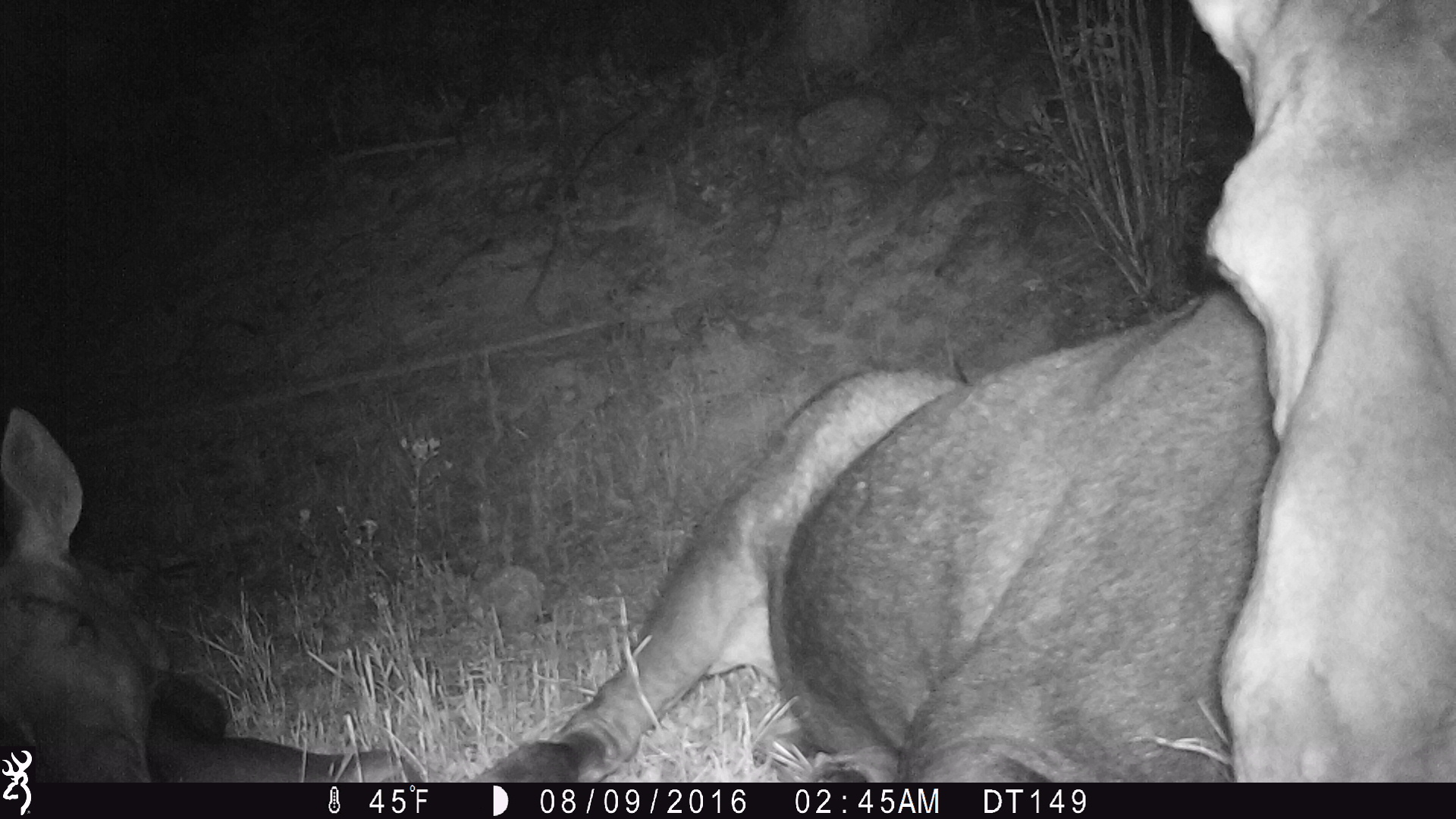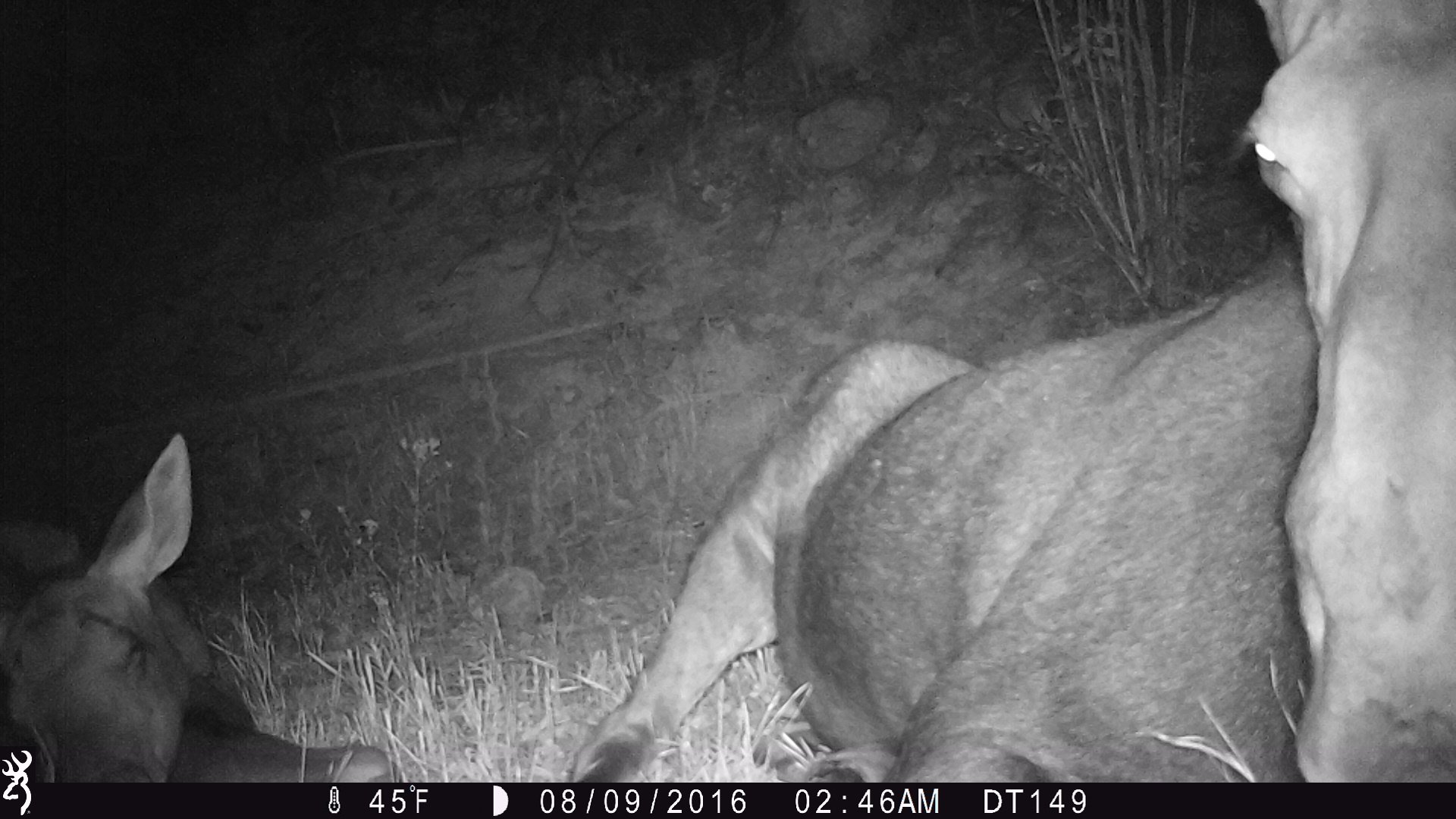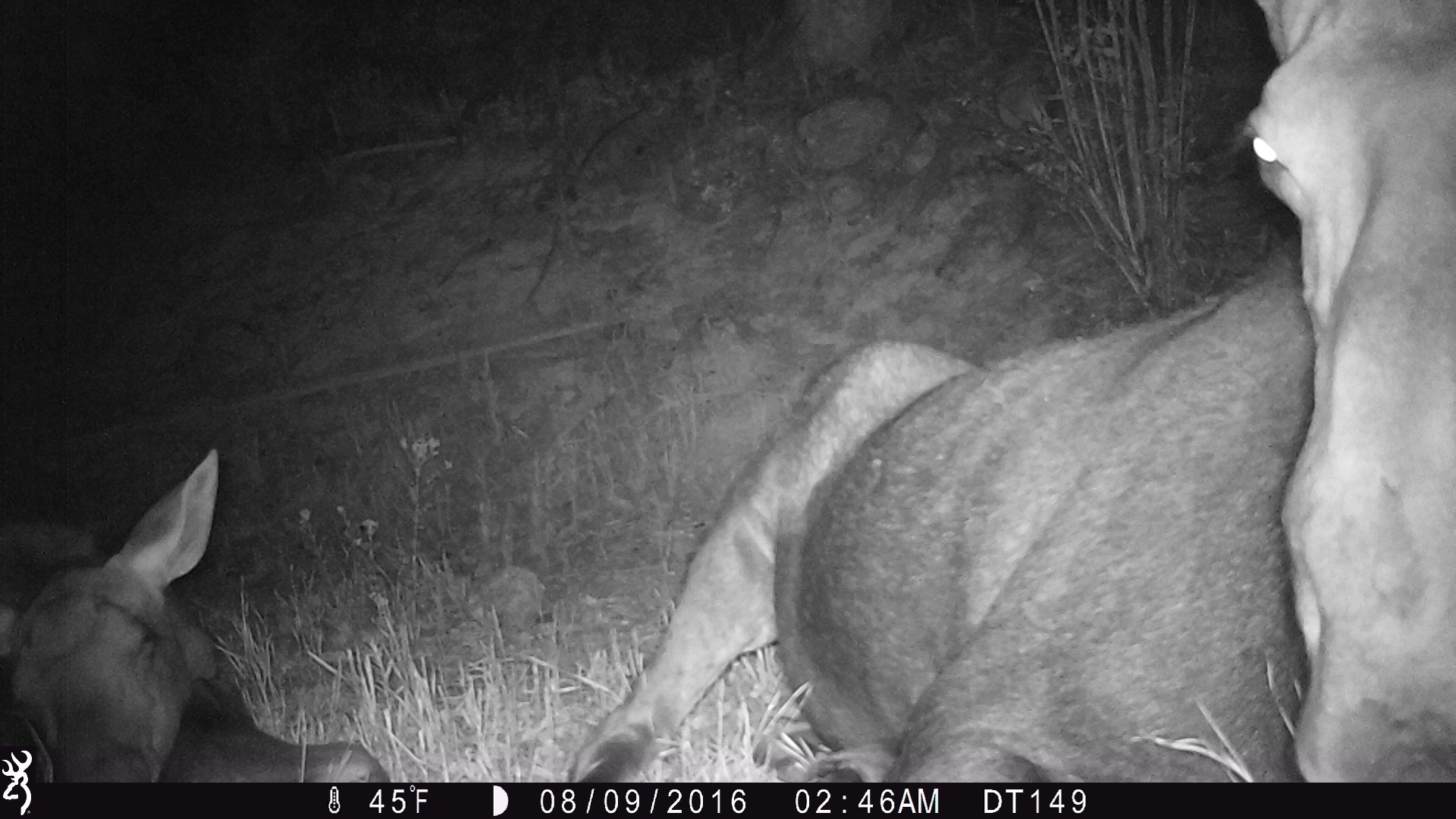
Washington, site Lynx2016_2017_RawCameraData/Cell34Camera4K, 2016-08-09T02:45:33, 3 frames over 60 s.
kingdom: Animalia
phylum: Chordata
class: Mammalia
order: Artiodactyla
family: Cervidae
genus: Alces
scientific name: Alces alces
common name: moose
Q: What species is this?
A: Alces alces (moose).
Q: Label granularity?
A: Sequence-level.